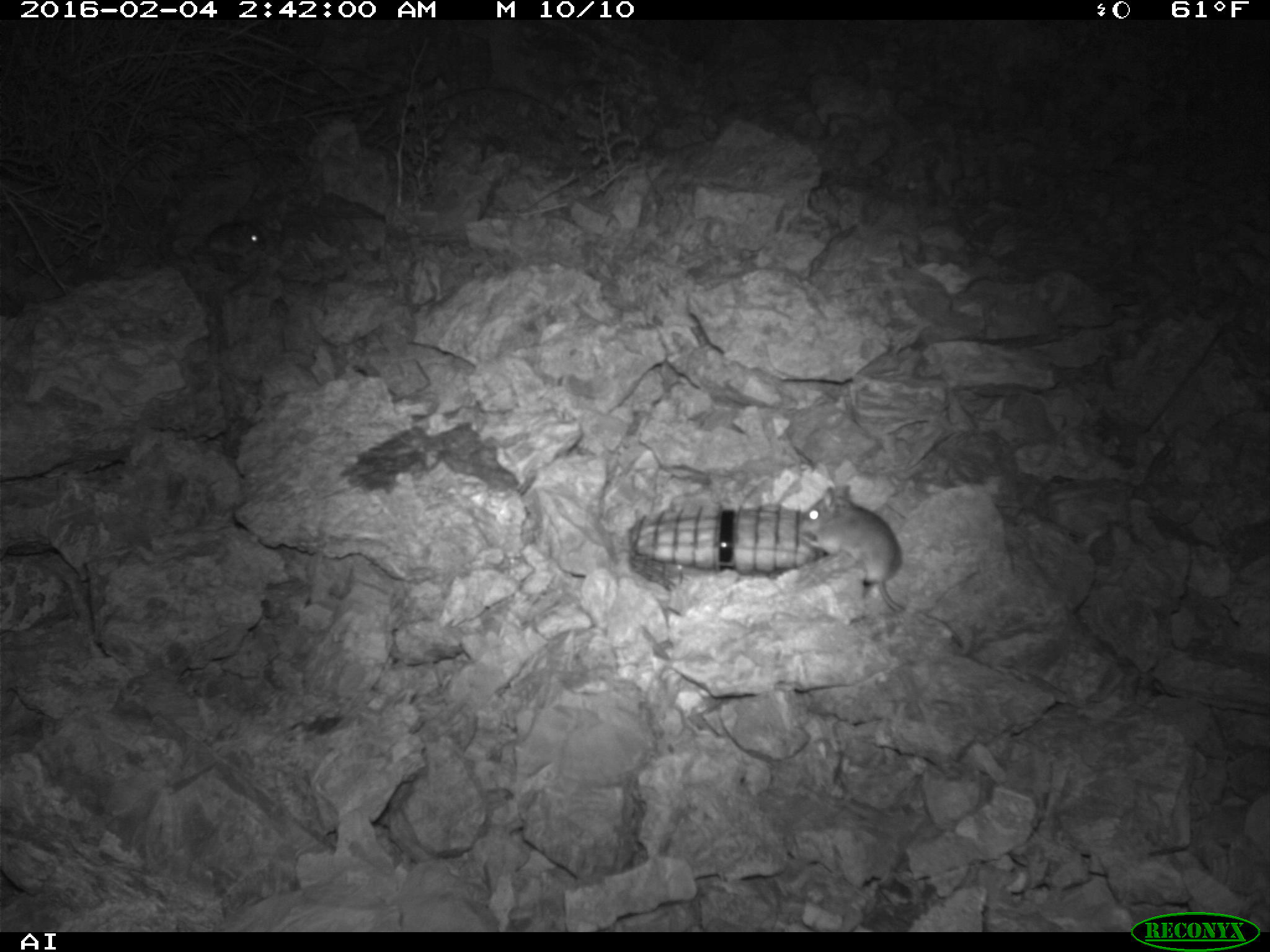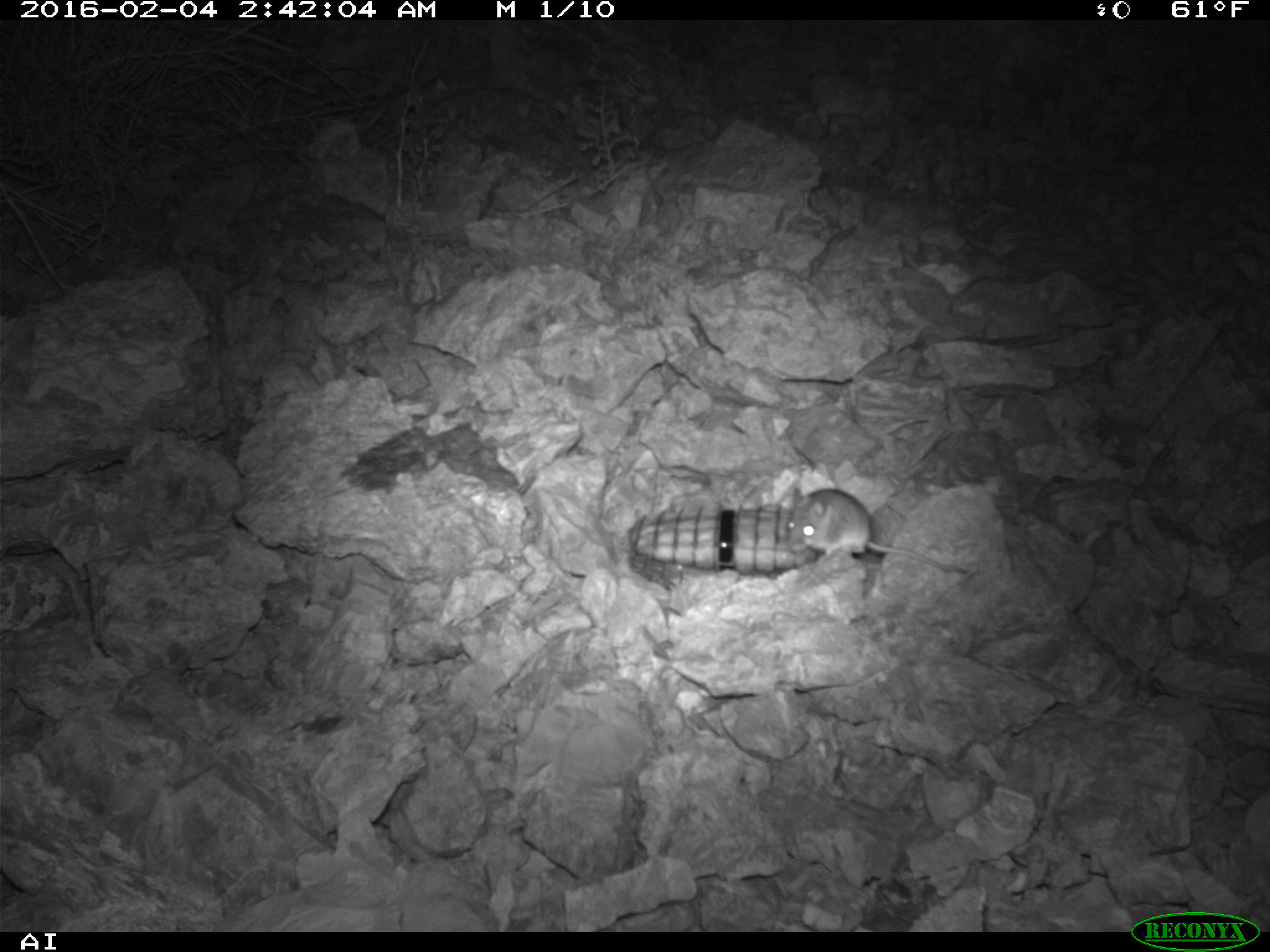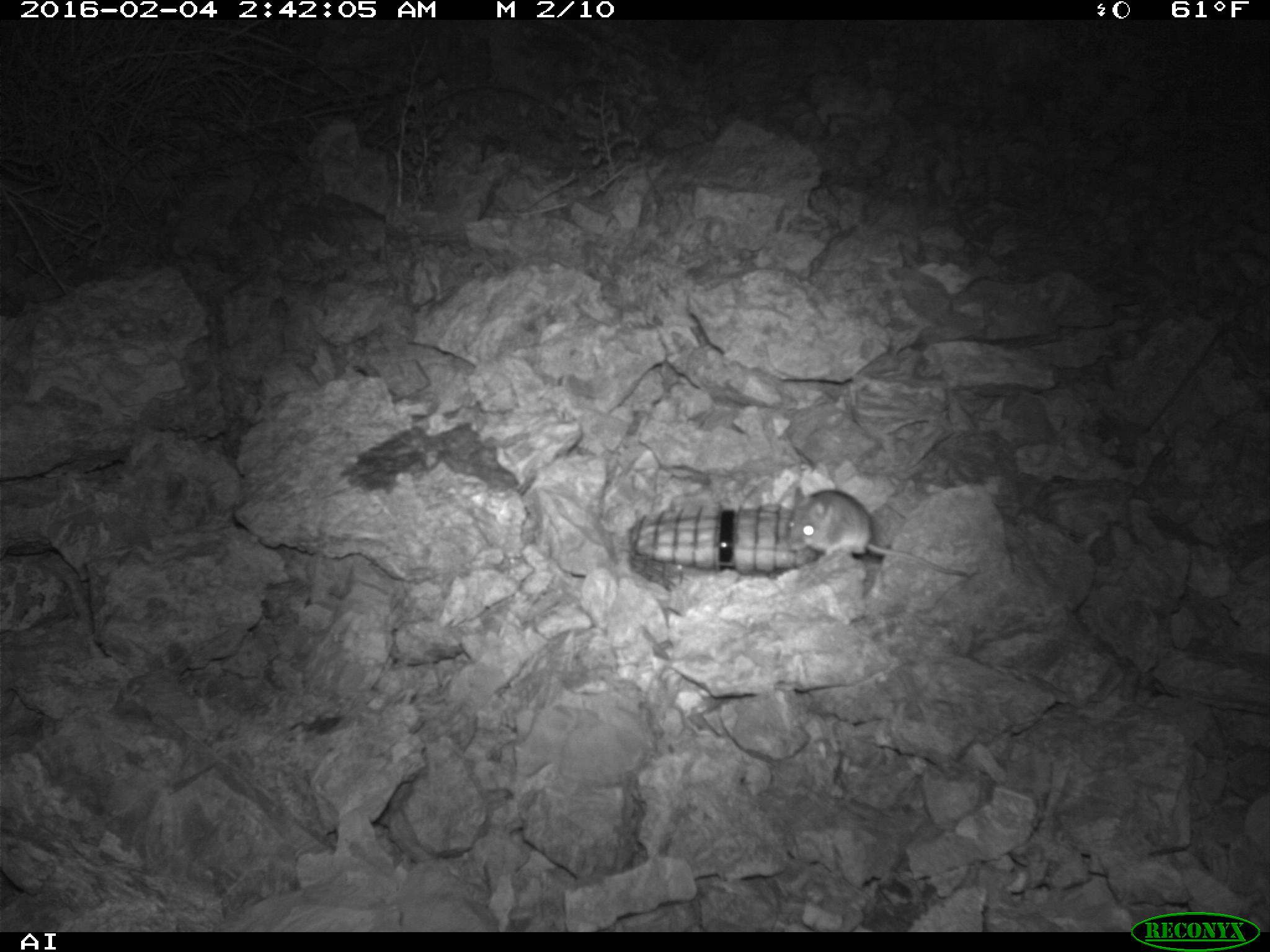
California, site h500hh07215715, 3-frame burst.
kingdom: Animalia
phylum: Chordata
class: Mammalia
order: Rodentia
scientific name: Rodentia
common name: rodent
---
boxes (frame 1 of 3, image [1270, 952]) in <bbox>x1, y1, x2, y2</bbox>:
rodent: <bbox>789, 481, 907, 614</bbox>; <bbox>205, 213, 262, 255</bbox>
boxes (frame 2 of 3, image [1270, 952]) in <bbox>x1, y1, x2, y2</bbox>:
rodent: <bbox>786, 487, 967, 573</bbox>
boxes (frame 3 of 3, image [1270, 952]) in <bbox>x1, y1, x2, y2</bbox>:
rodent: <bbox>788, 481, 971, 578</bbox>